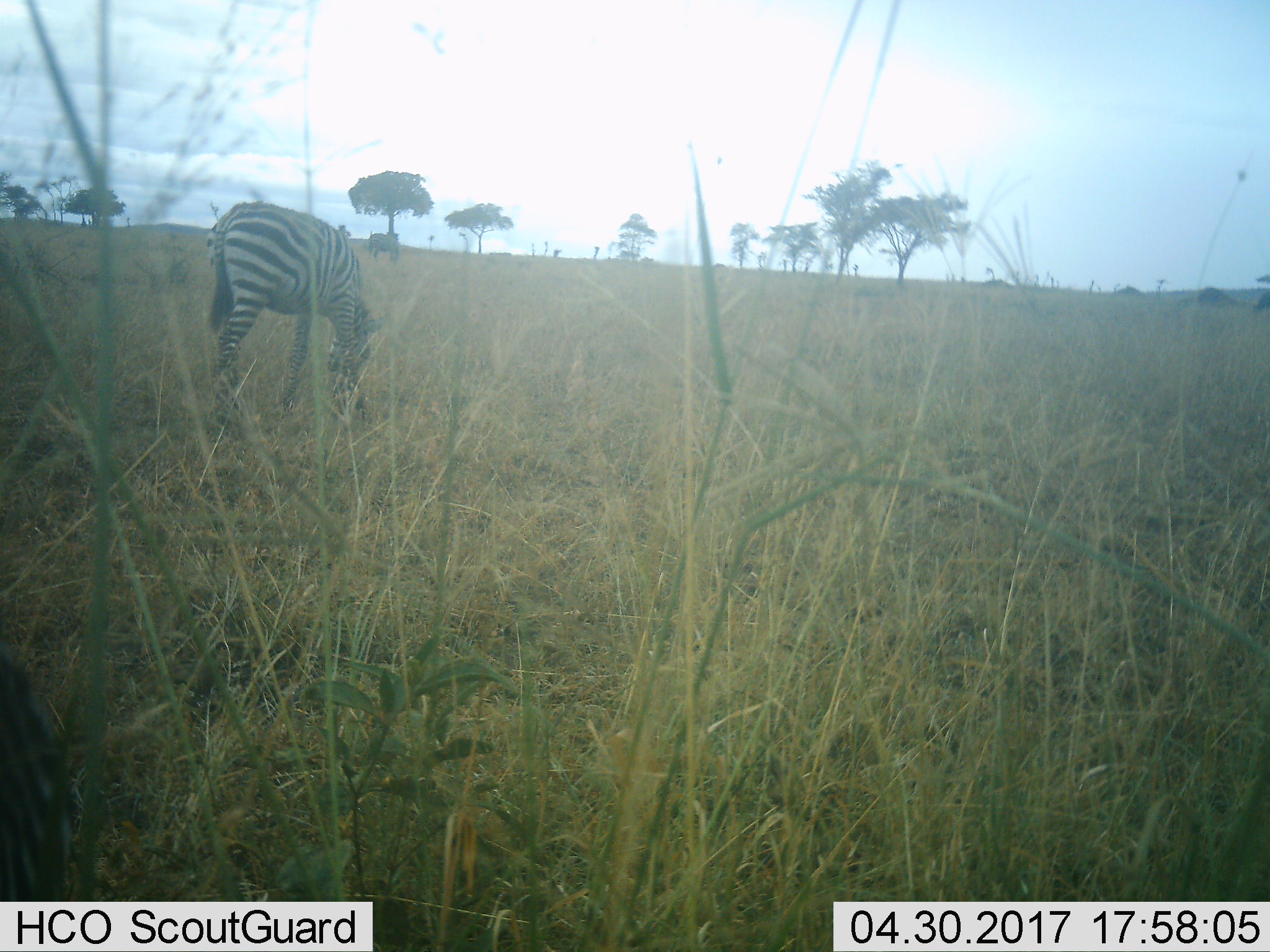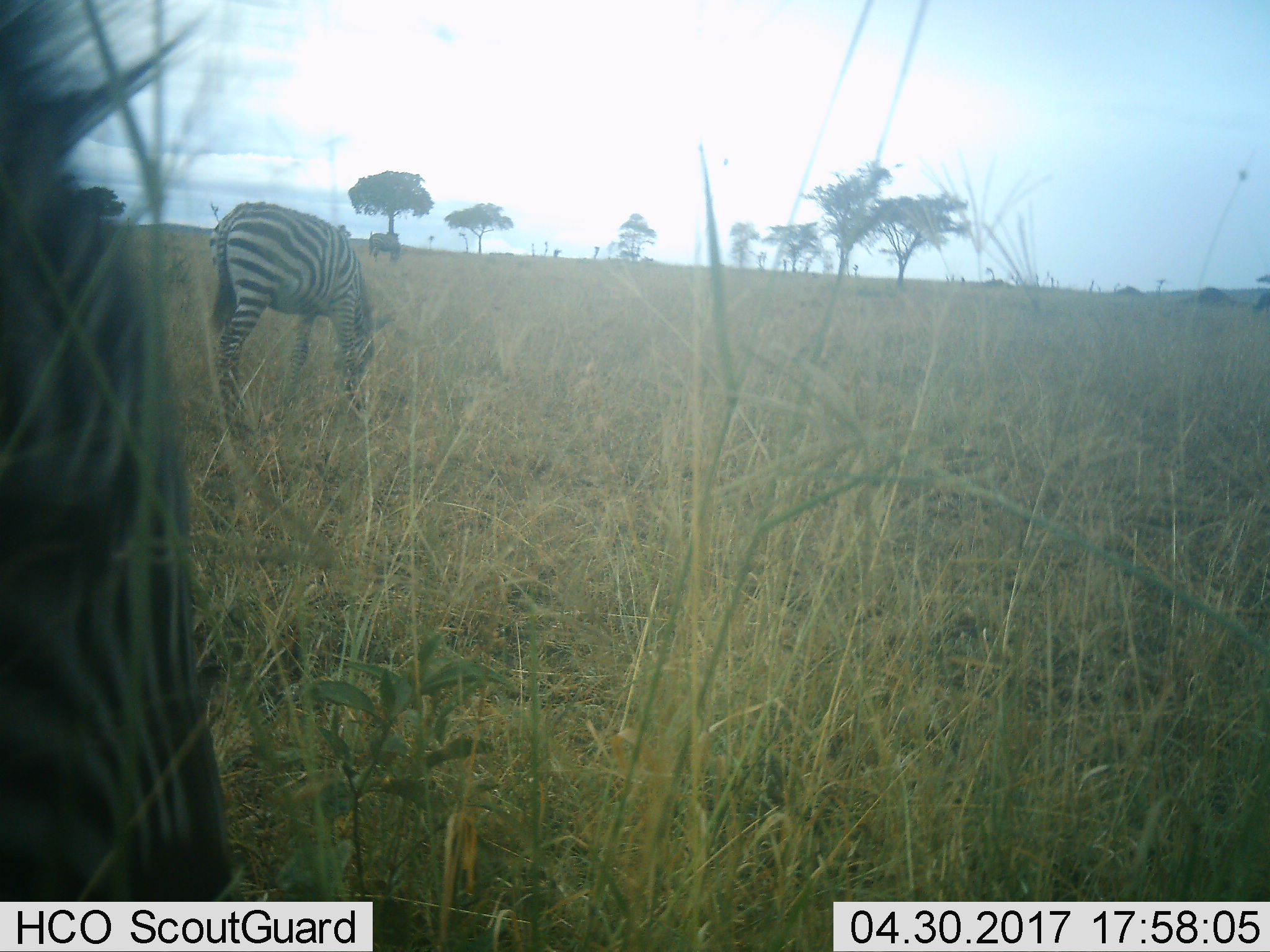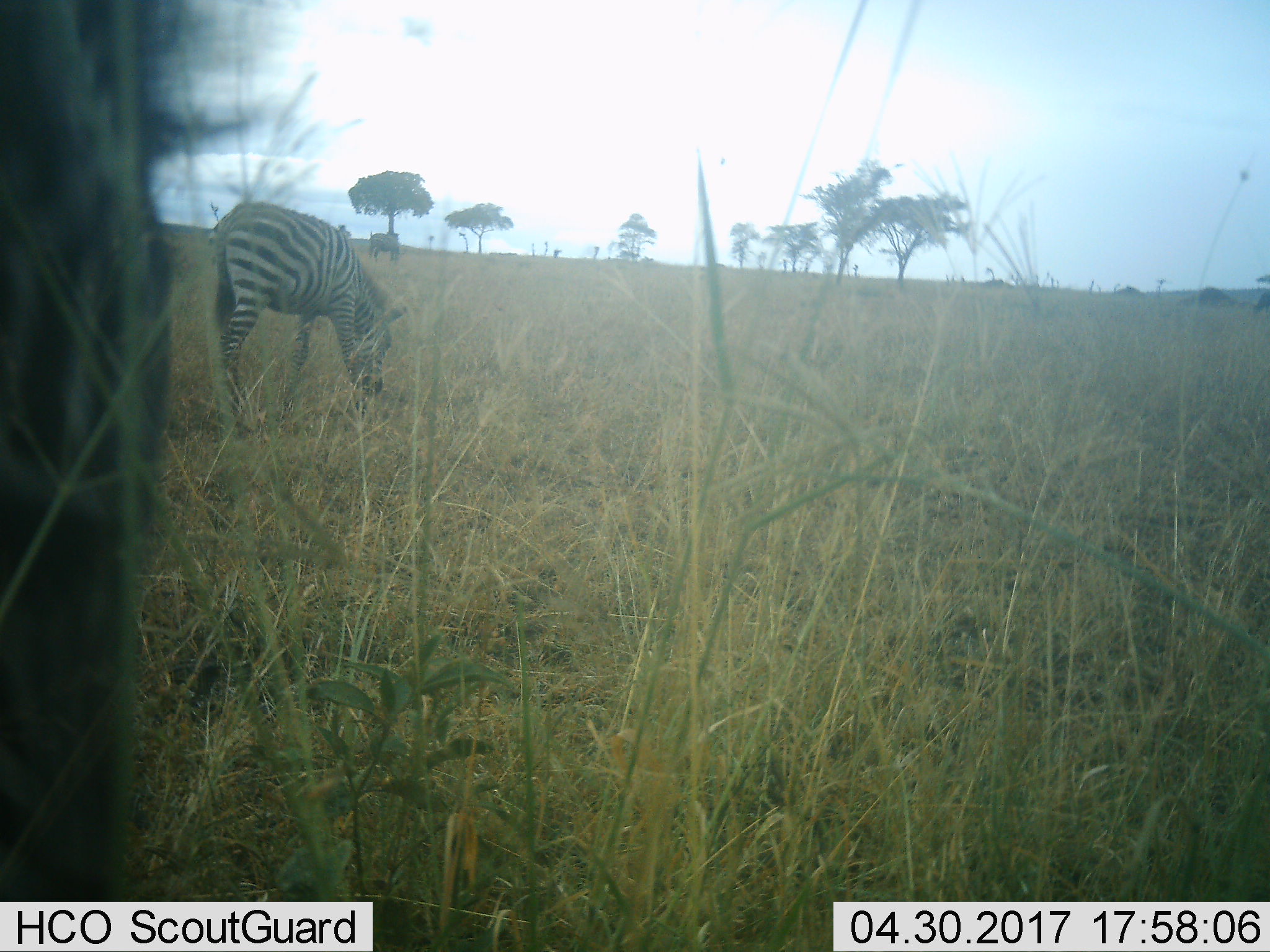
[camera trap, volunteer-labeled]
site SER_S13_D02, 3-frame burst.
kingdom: Animalia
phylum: Chordata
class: Mammalia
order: Perissodactyla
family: Equidae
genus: Equus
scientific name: Equus quagga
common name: plains zebra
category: zebraplains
Zebraplains (plains zebra) (Equus quagga), count 2. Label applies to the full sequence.